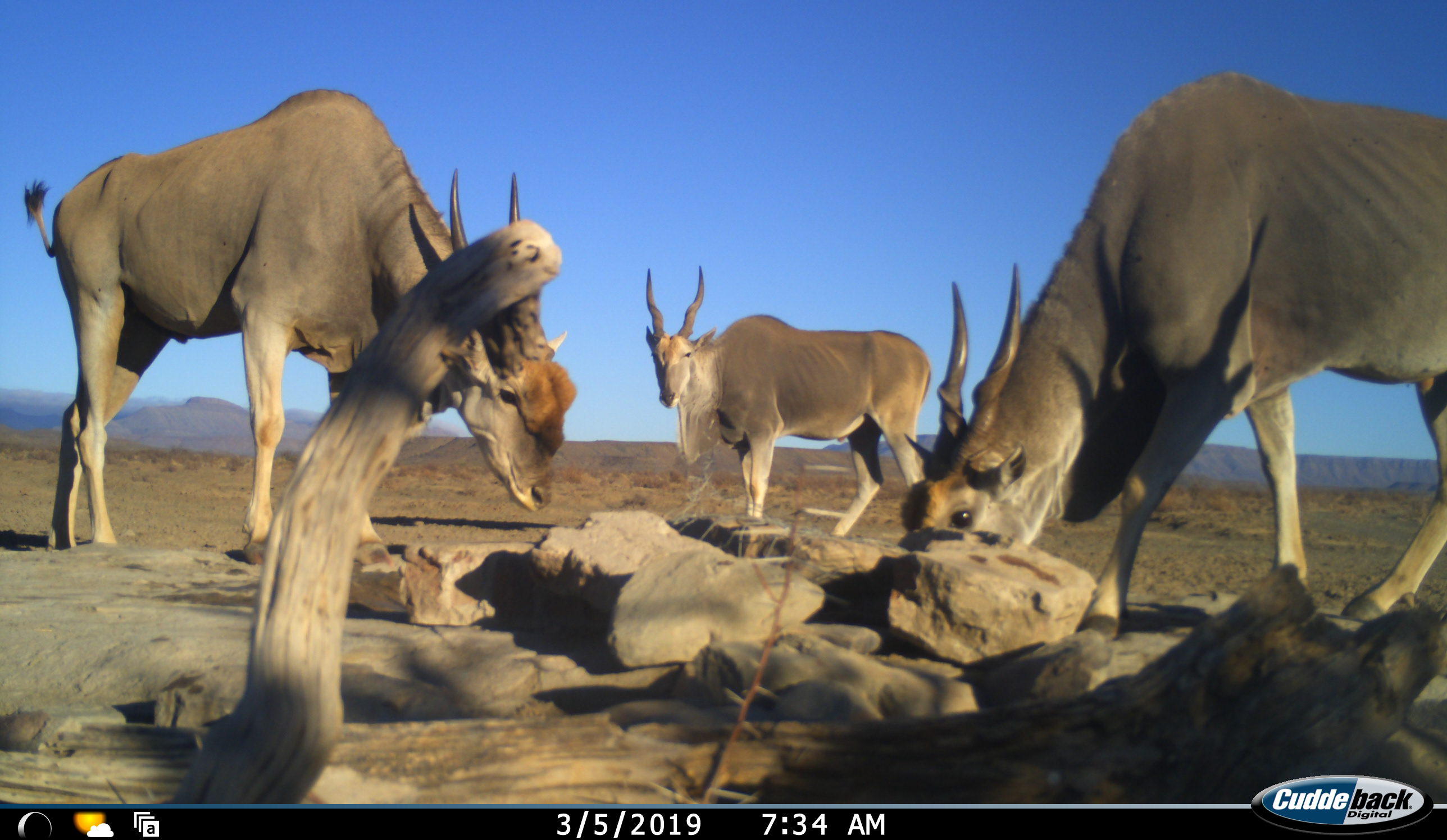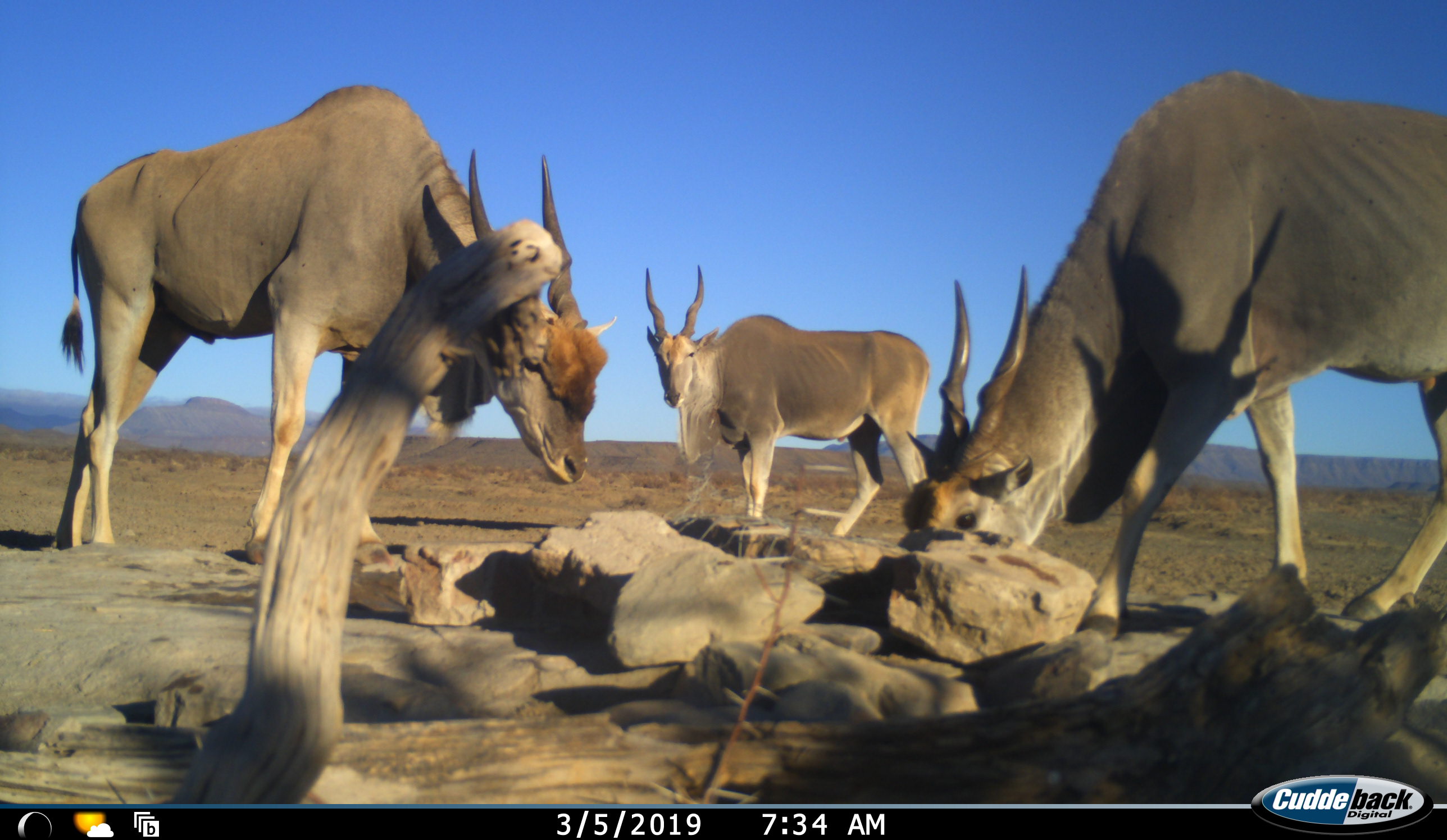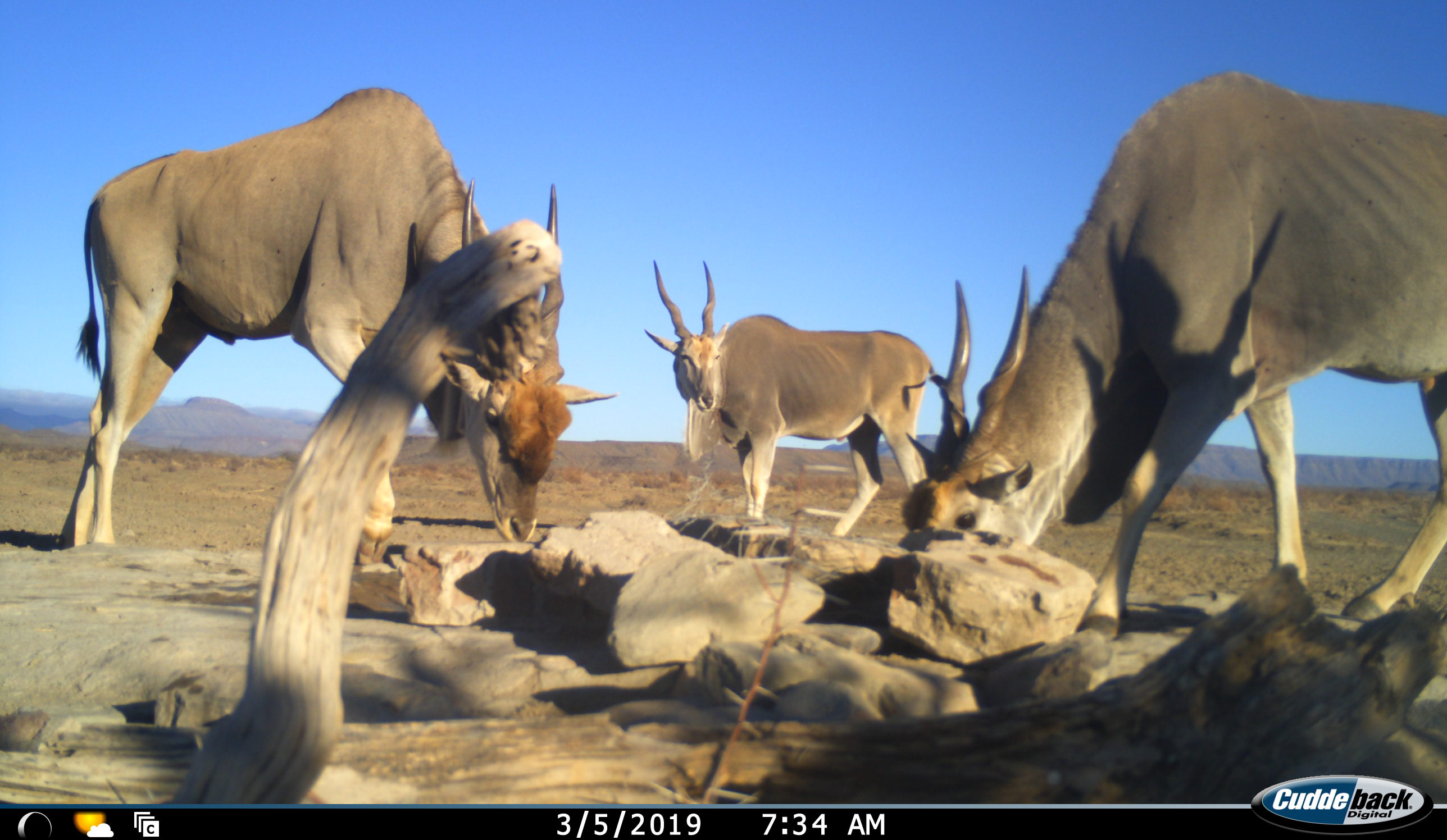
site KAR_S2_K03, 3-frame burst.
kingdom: Animalia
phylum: Chordata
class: Mammalia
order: Artiodactyla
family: Bovidae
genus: Tragelaphus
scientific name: Tragelaphus oryx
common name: eland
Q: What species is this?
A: Eland (Tragelaphus oryx).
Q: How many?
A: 3.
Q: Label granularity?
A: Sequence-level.